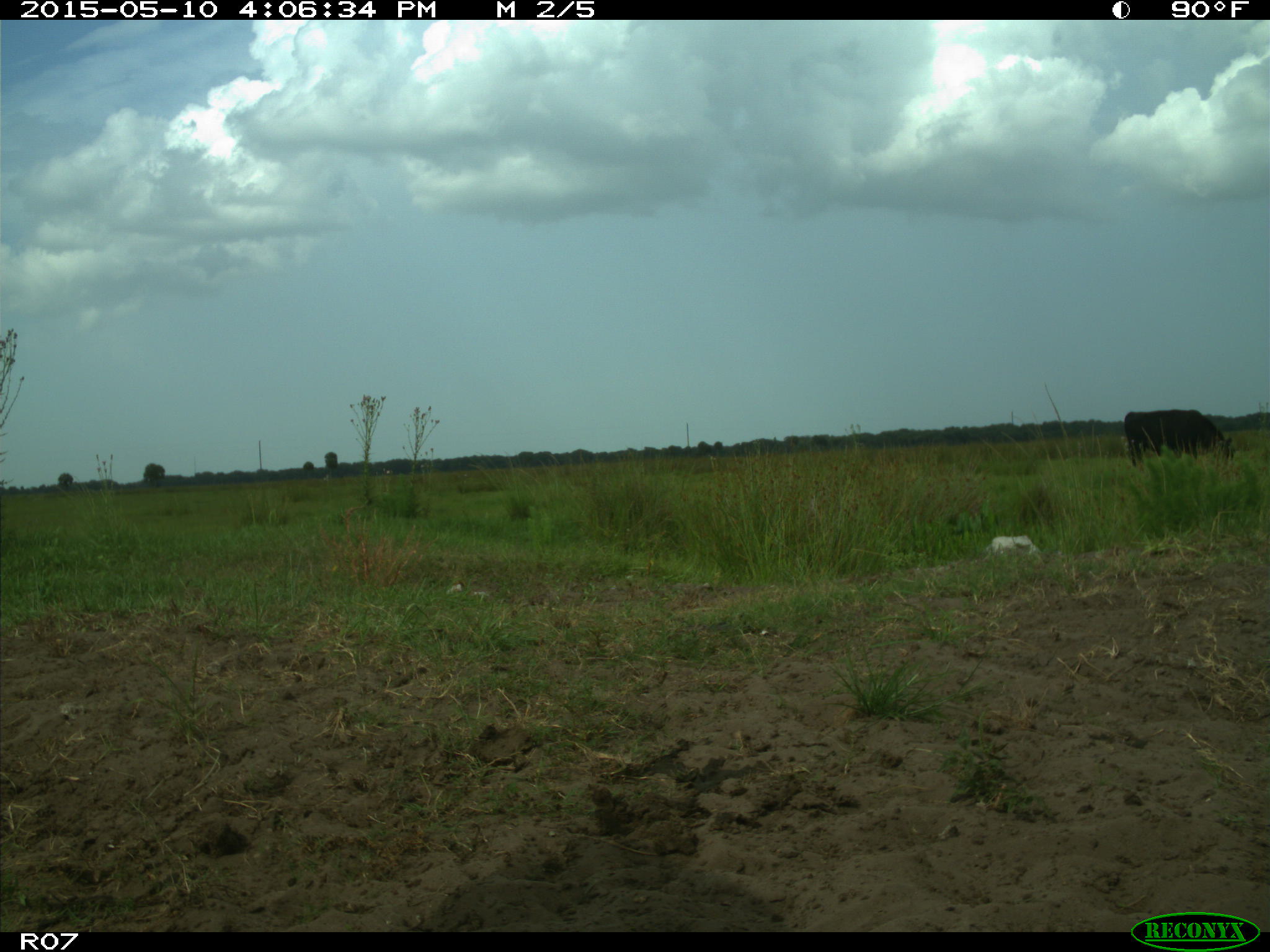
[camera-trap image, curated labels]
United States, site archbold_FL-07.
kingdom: Animalia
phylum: Chordata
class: Mammalia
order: Artiodactyla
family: Bovidae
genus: Bos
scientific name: Bos taurus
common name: domestic cow